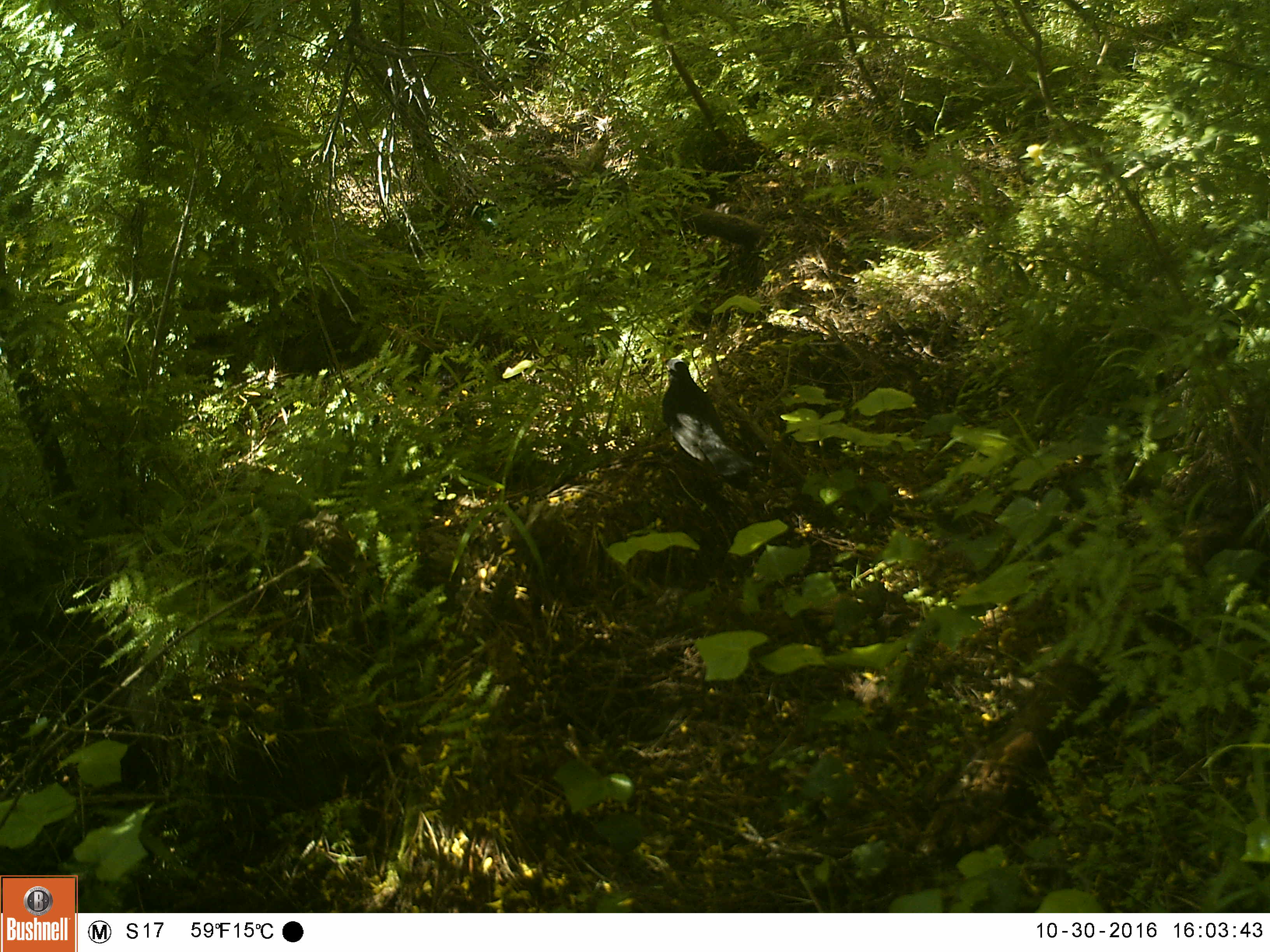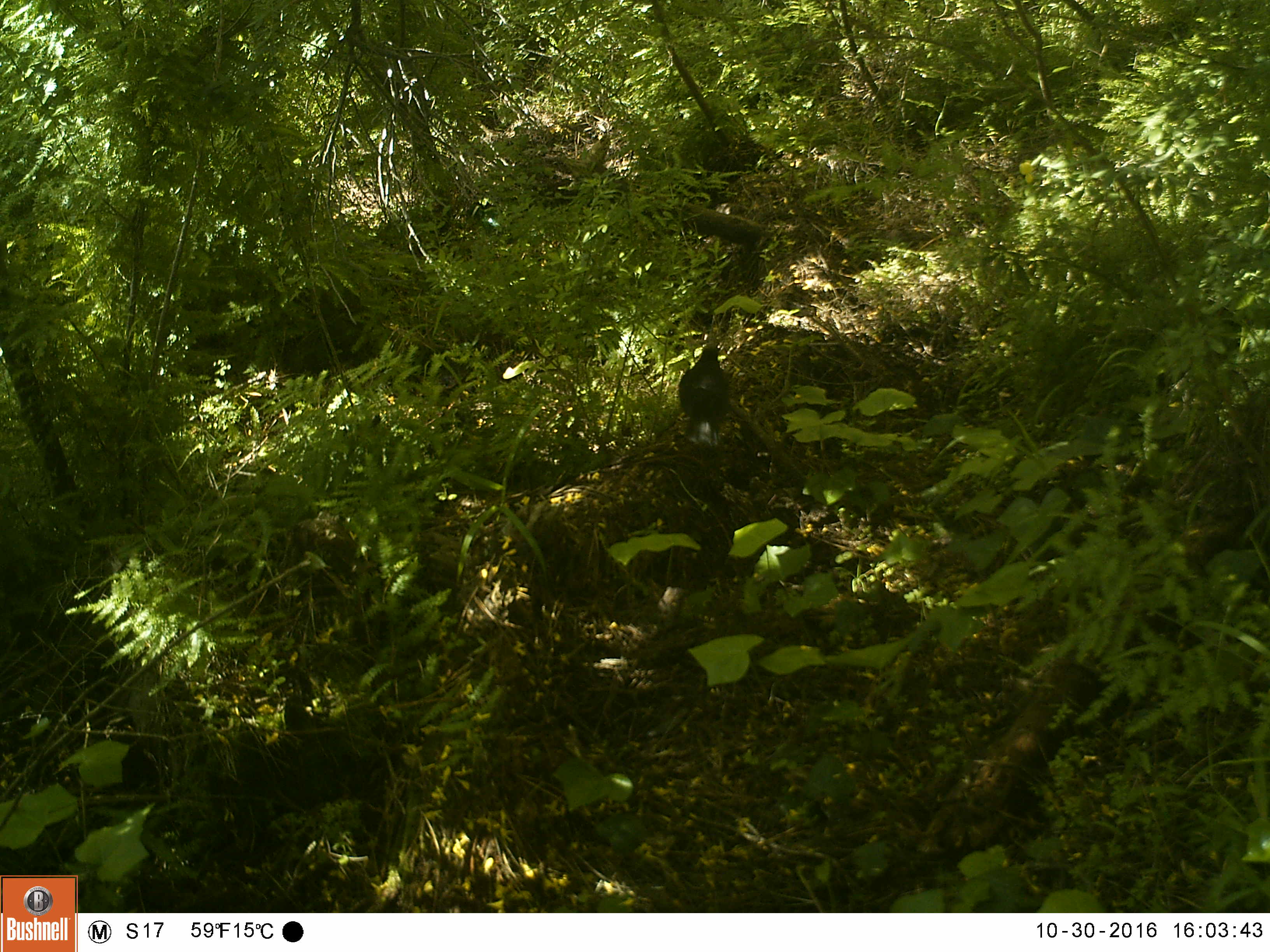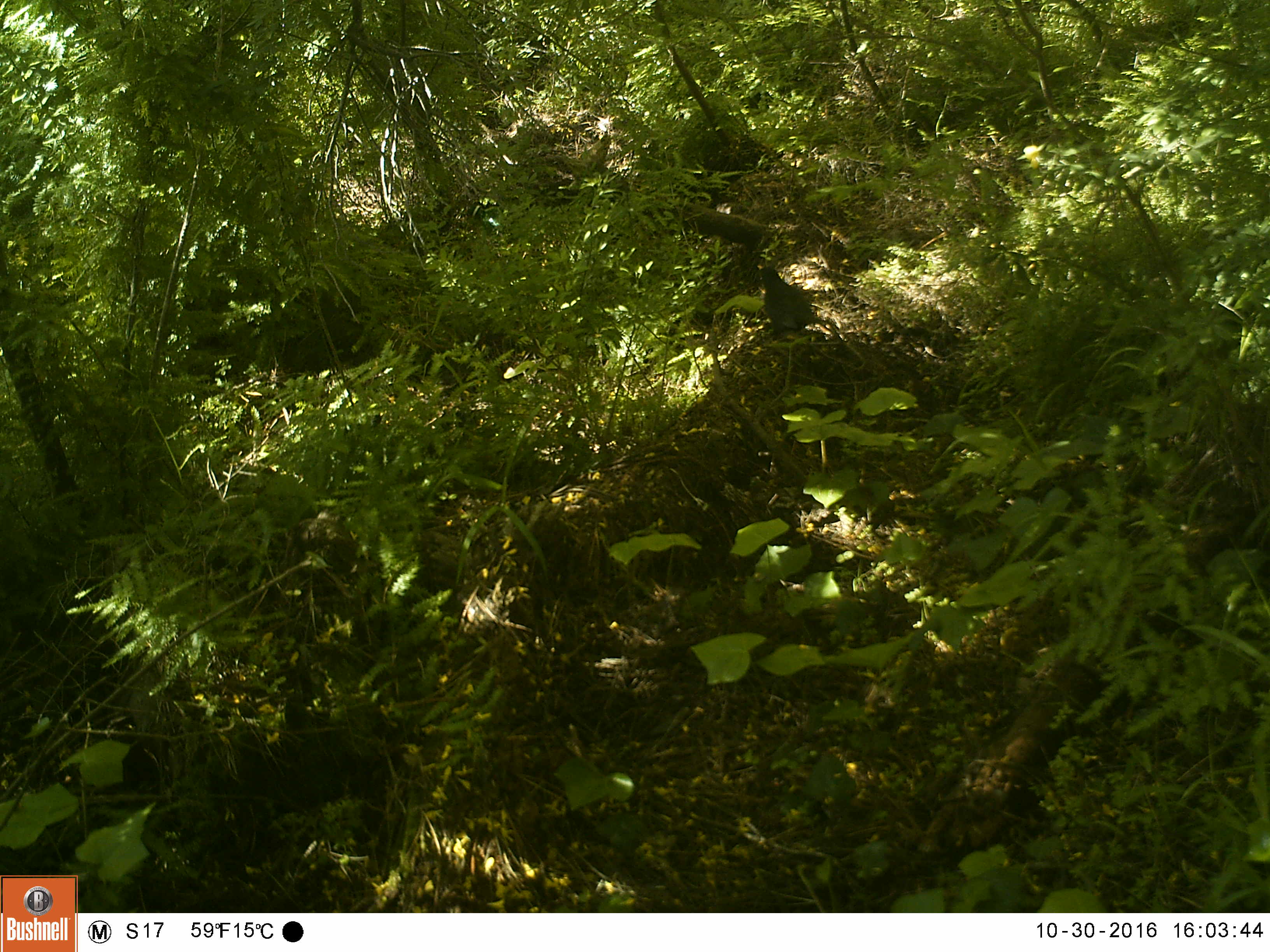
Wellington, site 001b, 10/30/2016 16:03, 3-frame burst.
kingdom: Animalia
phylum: Chordata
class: Aves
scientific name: Aves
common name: bird